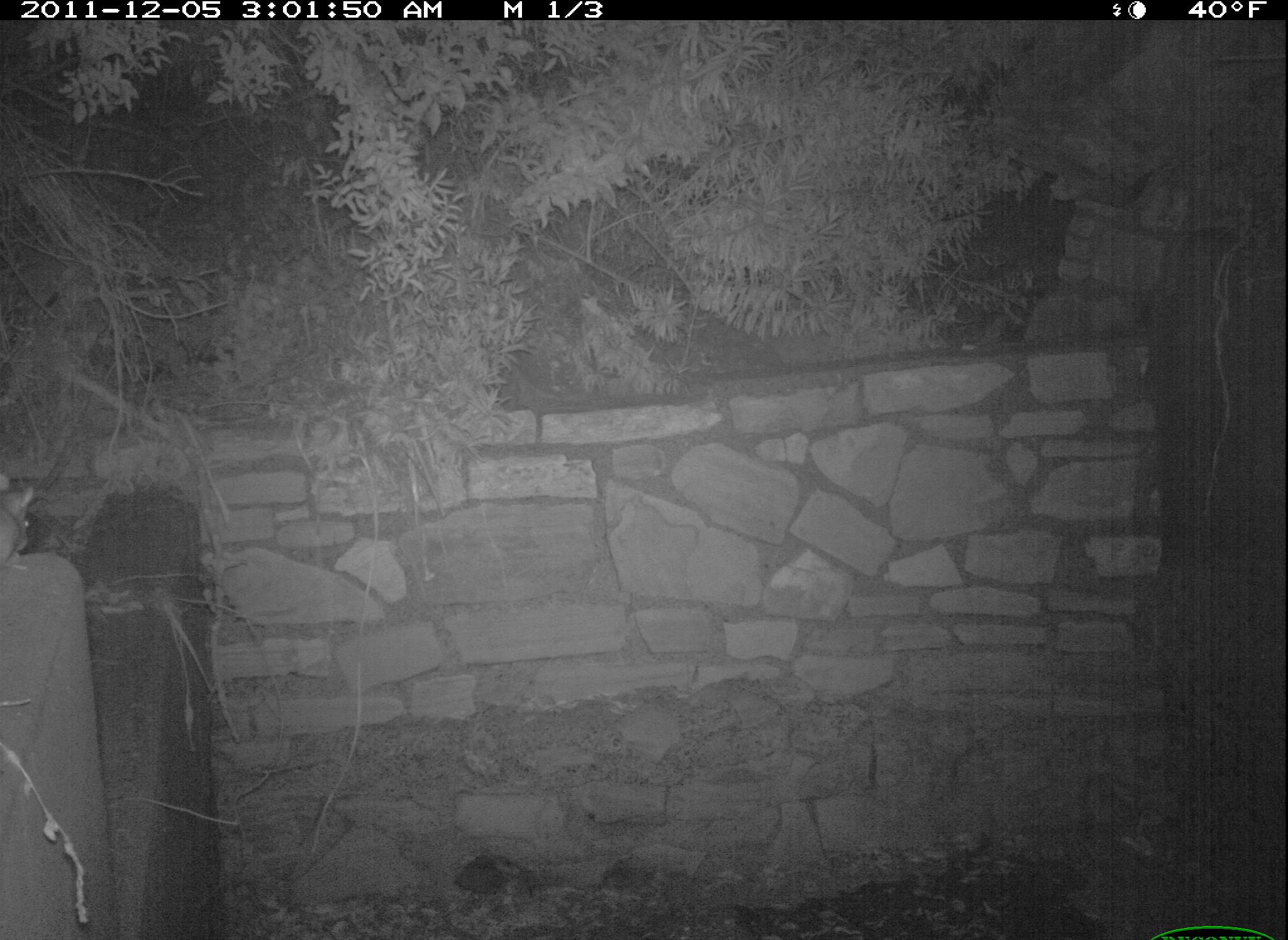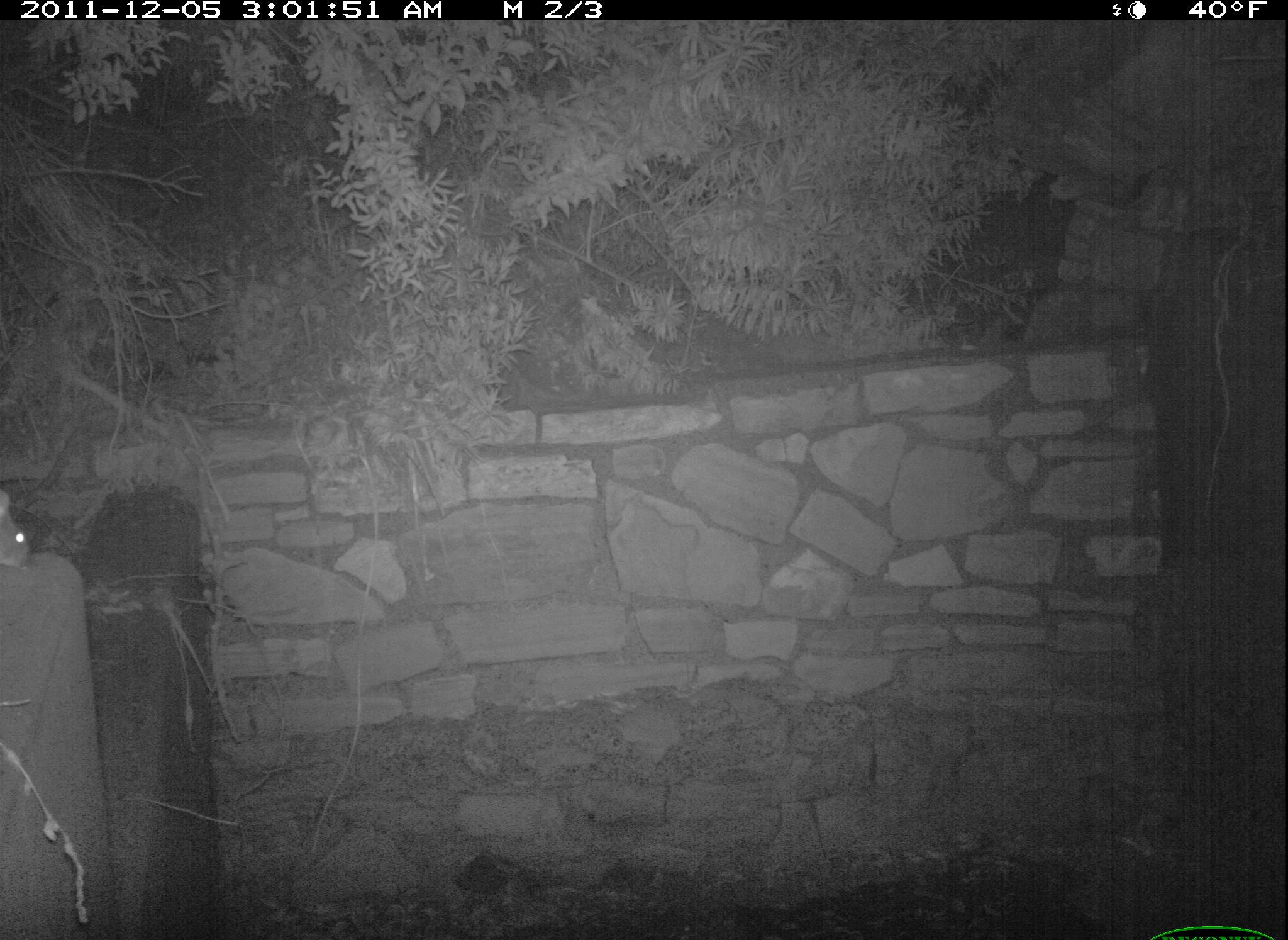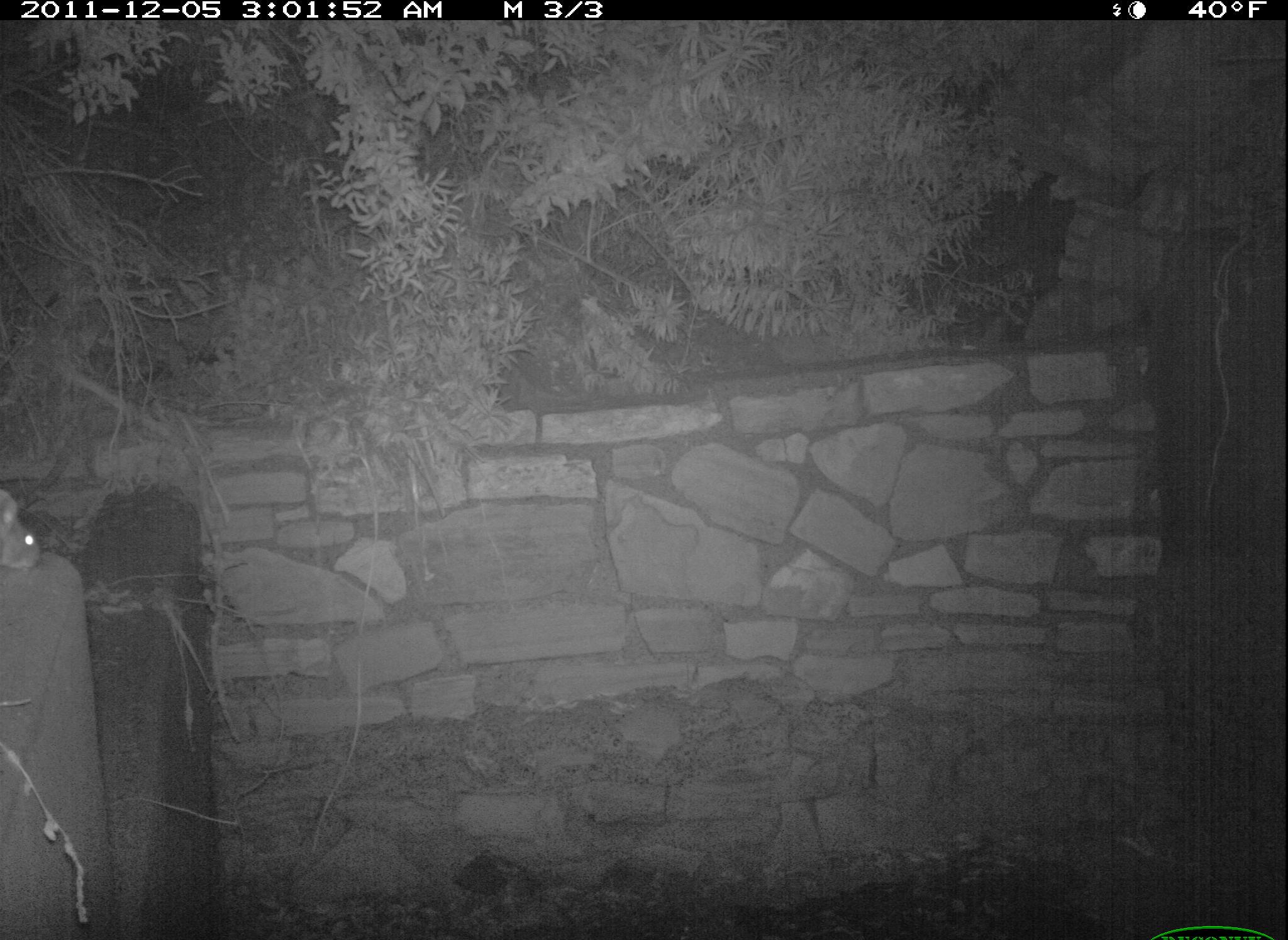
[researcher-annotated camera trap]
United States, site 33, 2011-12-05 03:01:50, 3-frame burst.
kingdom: Animalia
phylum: Chordata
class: Mammalia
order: Rodentia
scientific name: Rodentia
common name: rodent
Rodent (Rodentia).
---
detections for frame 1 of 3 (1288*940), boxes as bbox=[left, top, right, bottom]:
rodent: bbox=[1, 472, 48, 586]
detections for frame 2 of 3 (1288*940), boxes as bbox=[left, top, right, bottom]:
rodent: bbox=[0, 472, 43, 593]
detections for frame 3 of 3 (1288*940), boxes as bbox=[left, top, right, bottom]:
rodent: bbox=[0, 483, 47, 580]